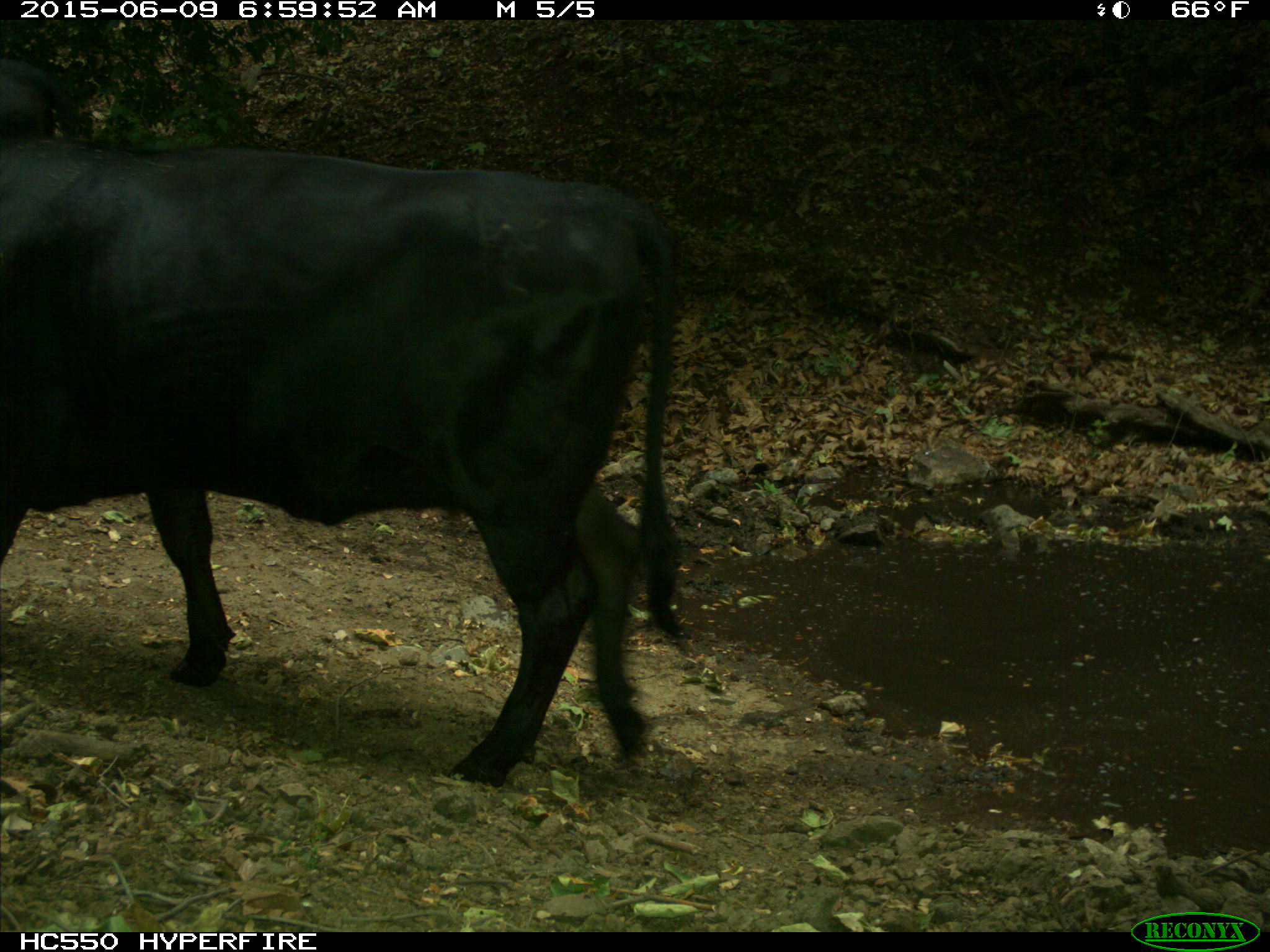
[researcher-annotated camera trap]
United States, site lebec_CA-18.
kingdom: Animalia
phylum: Chordata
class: Mammalia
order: Artiodactyla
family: Bovidae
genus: Bos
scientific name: Bos taurus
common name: domestic cow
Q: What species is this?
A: Bos taurus (domestic cow).